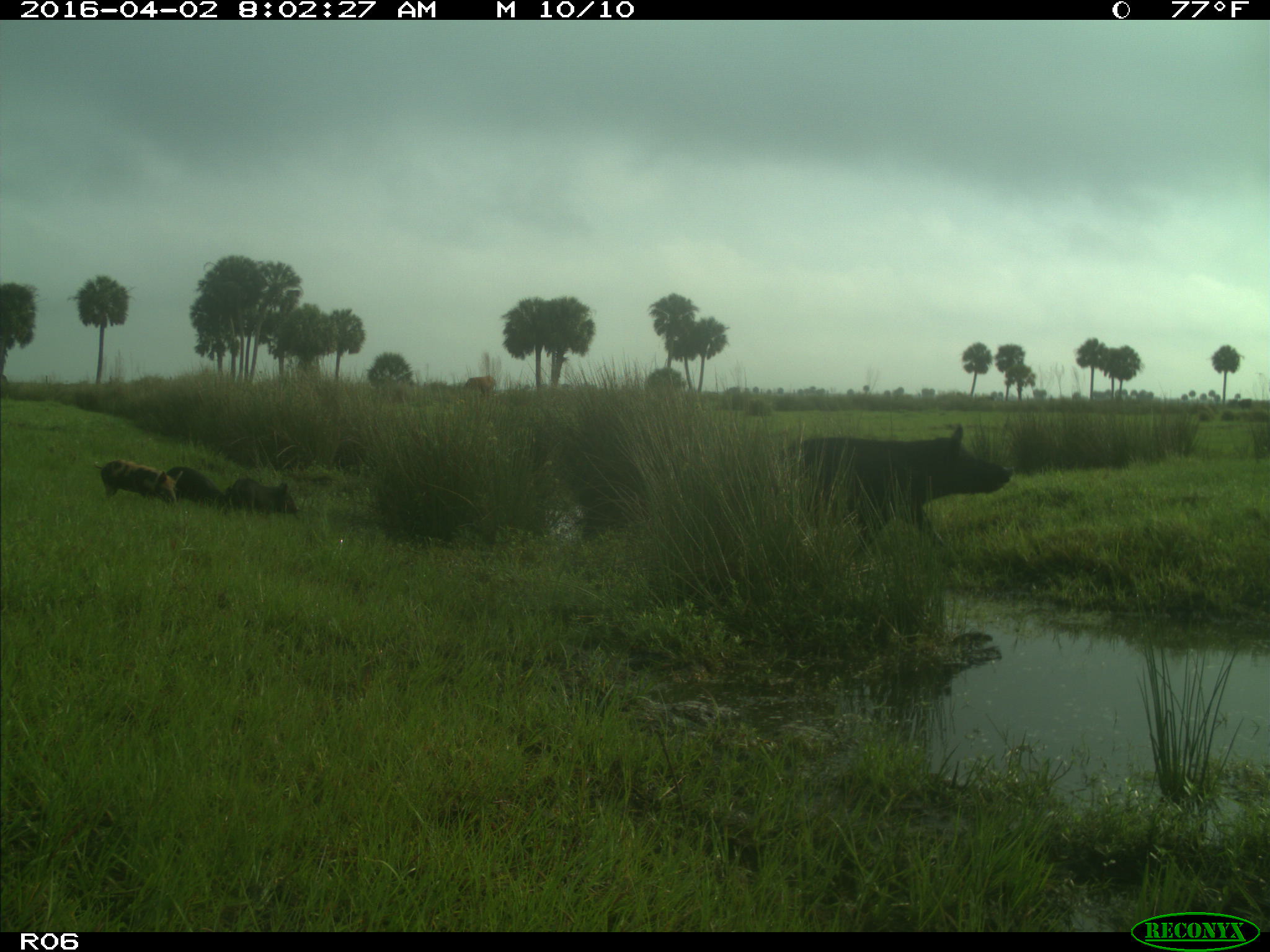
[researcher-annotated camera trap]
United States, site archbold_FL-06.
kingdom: Animalia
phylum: Chordata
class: Mammalia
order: Artiodactyla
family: Suidae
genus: Sus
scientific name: Sus scrofa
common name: wild boar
Sus scrofa (wild boar).